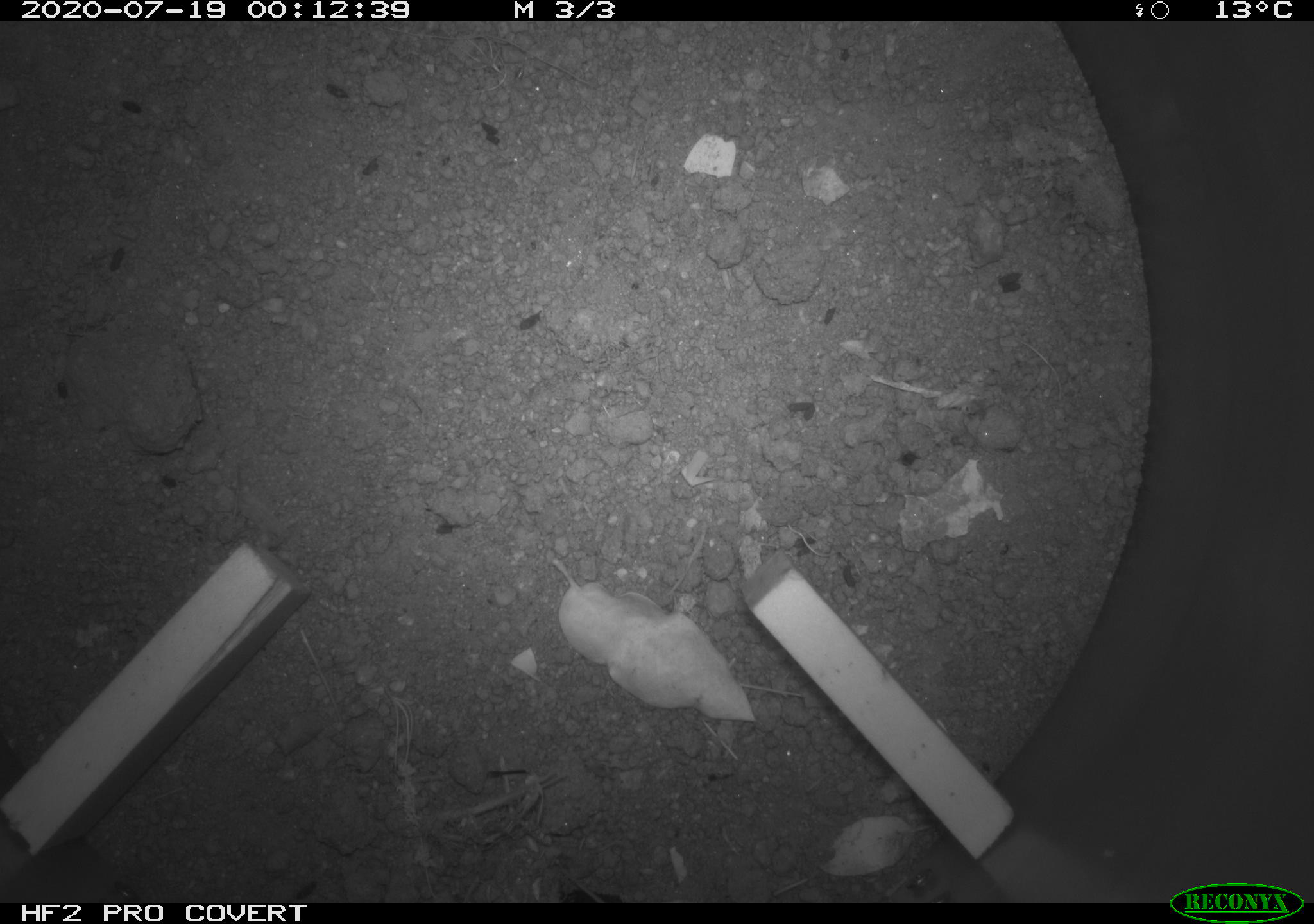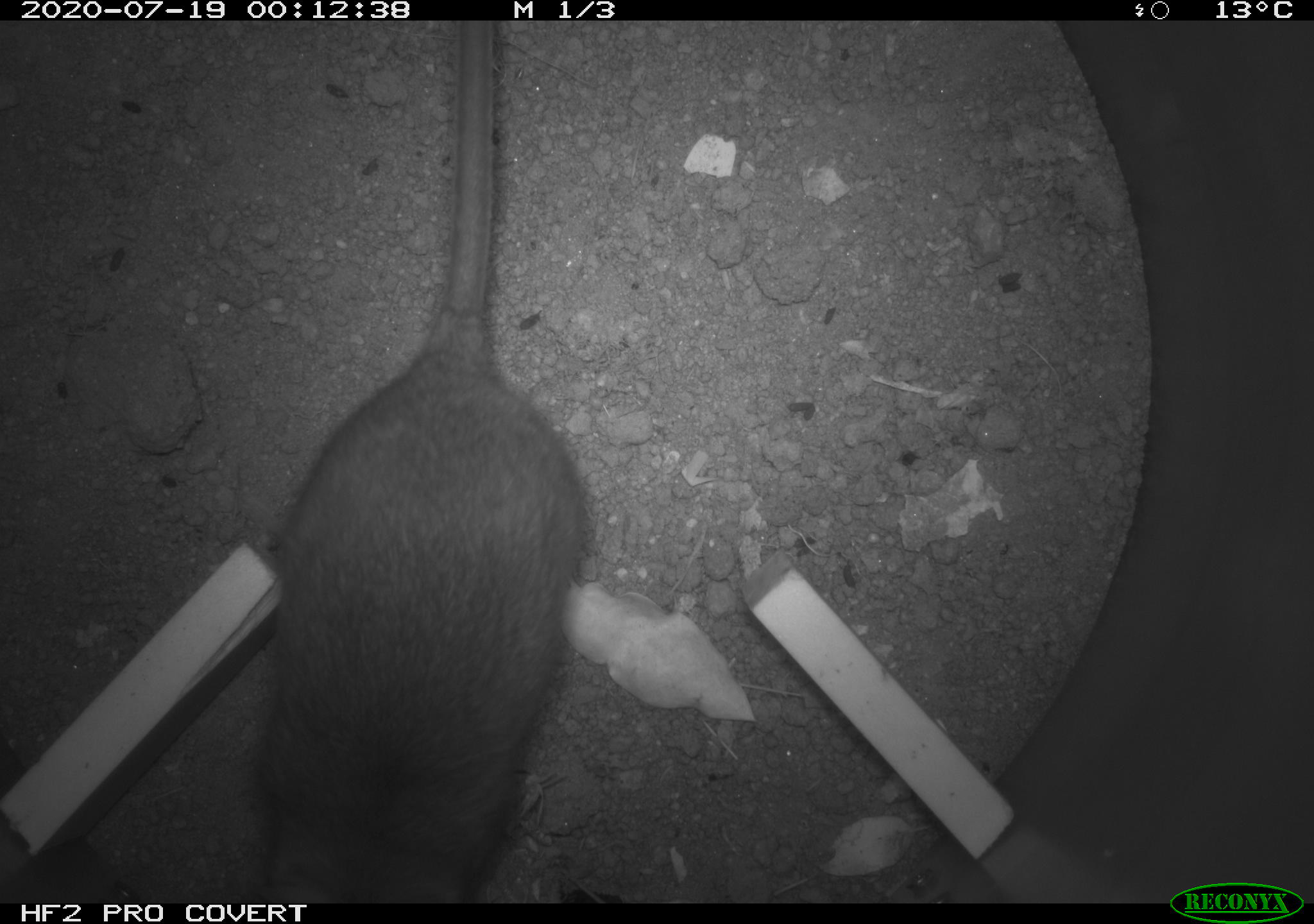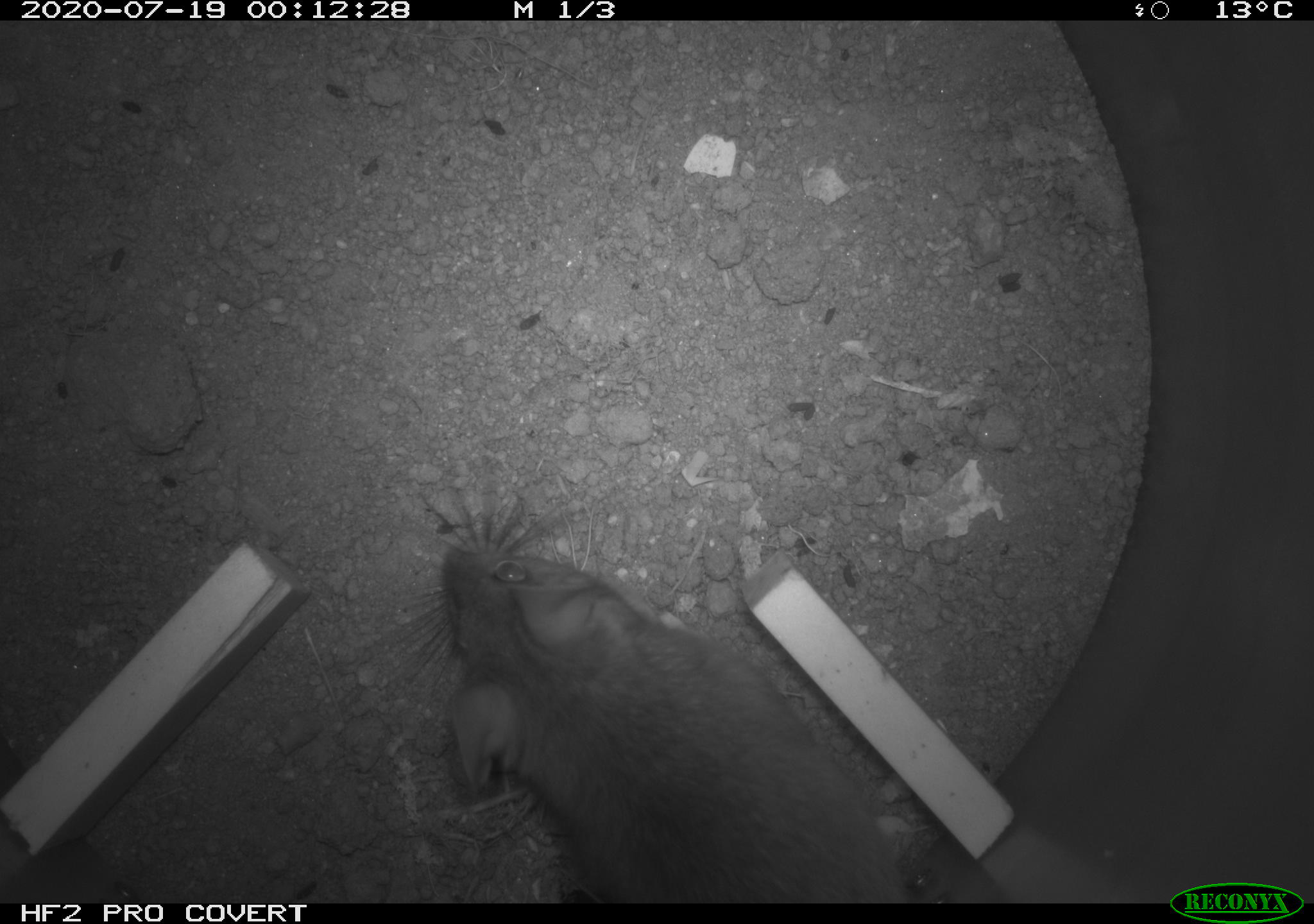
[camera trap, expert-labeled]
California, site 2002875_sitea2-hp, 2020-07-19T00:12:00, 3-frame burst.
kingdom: Animalia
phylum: Chordata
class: Mammalia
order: Rodentia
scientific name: Rodentia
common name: rodent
Rodent (Rodentia).